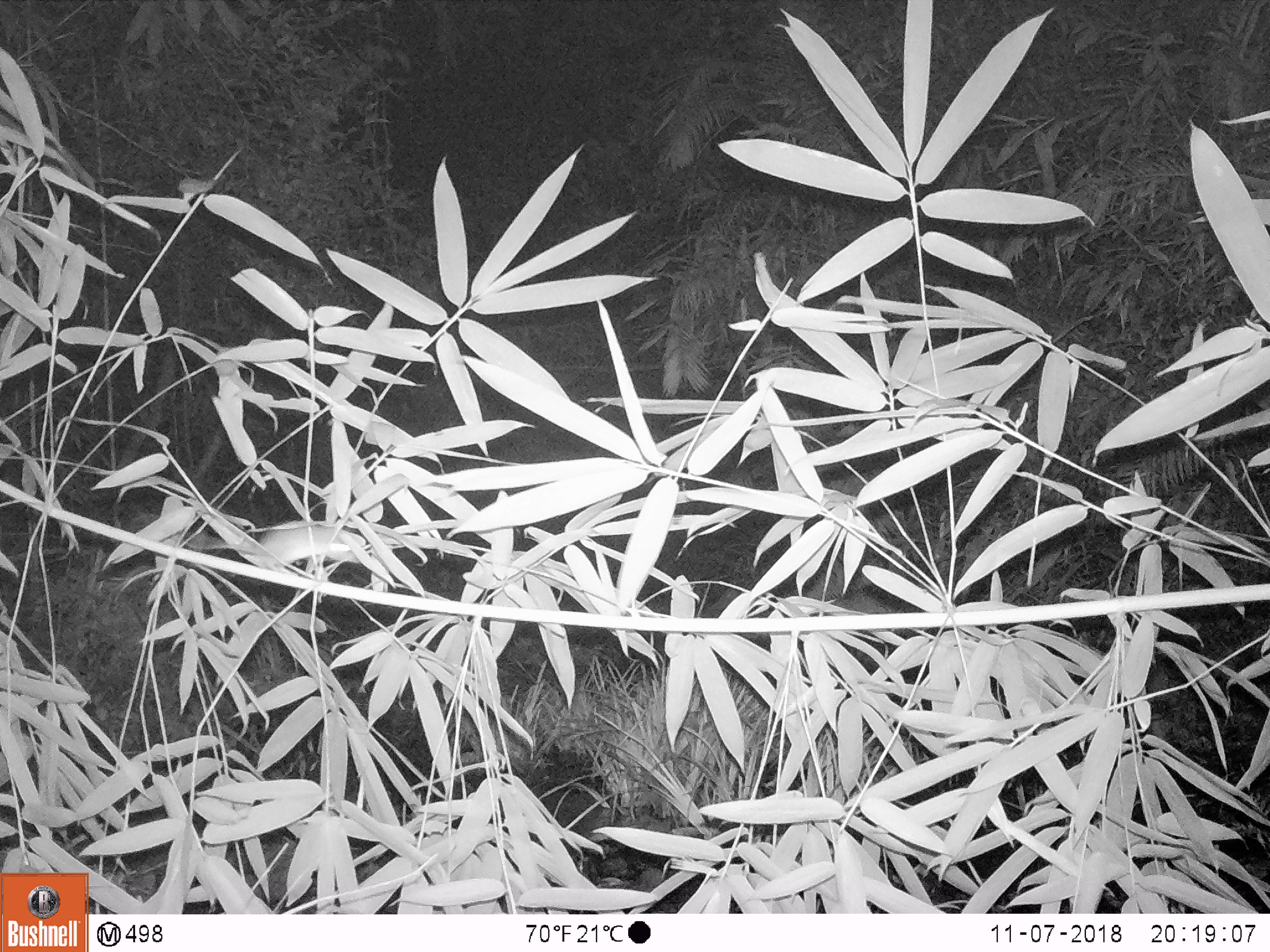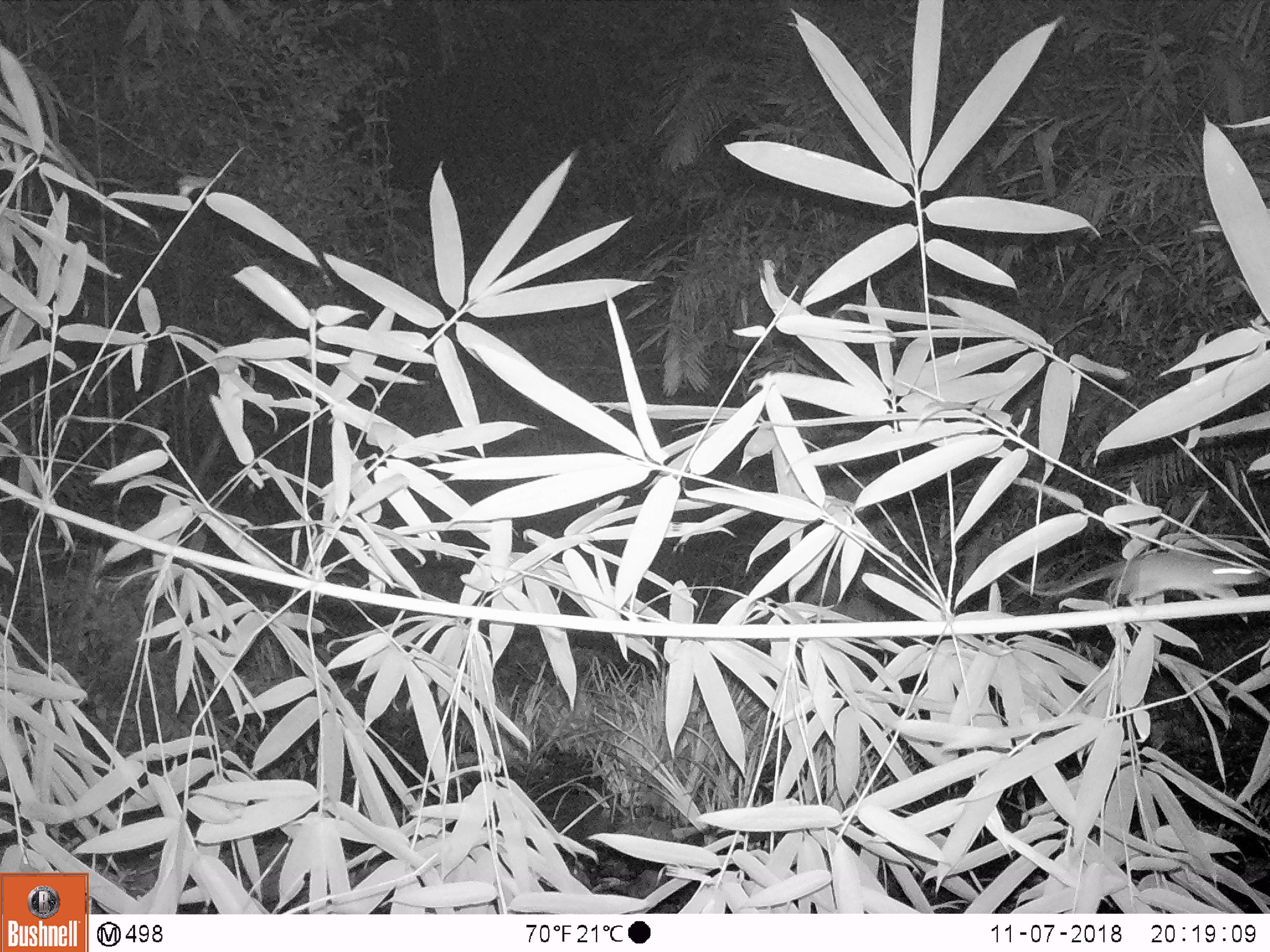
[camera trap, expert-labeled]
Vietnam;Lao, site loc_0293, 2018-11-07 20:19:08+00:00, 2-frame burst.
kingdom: Animalia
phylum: Chordata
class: Mammalia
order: Rodentia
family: Muridae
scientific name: Muridae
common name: old-world mice and rats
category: unidentified murid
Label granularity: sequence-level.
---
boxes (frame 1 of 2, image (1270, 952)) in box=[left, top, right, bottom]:
unidentified murid: box=[183, 518, 361, 576]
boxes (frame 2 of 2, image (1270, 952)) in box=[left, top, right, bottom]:
unidentified murid: box=[1007, 550, 1258, 607]